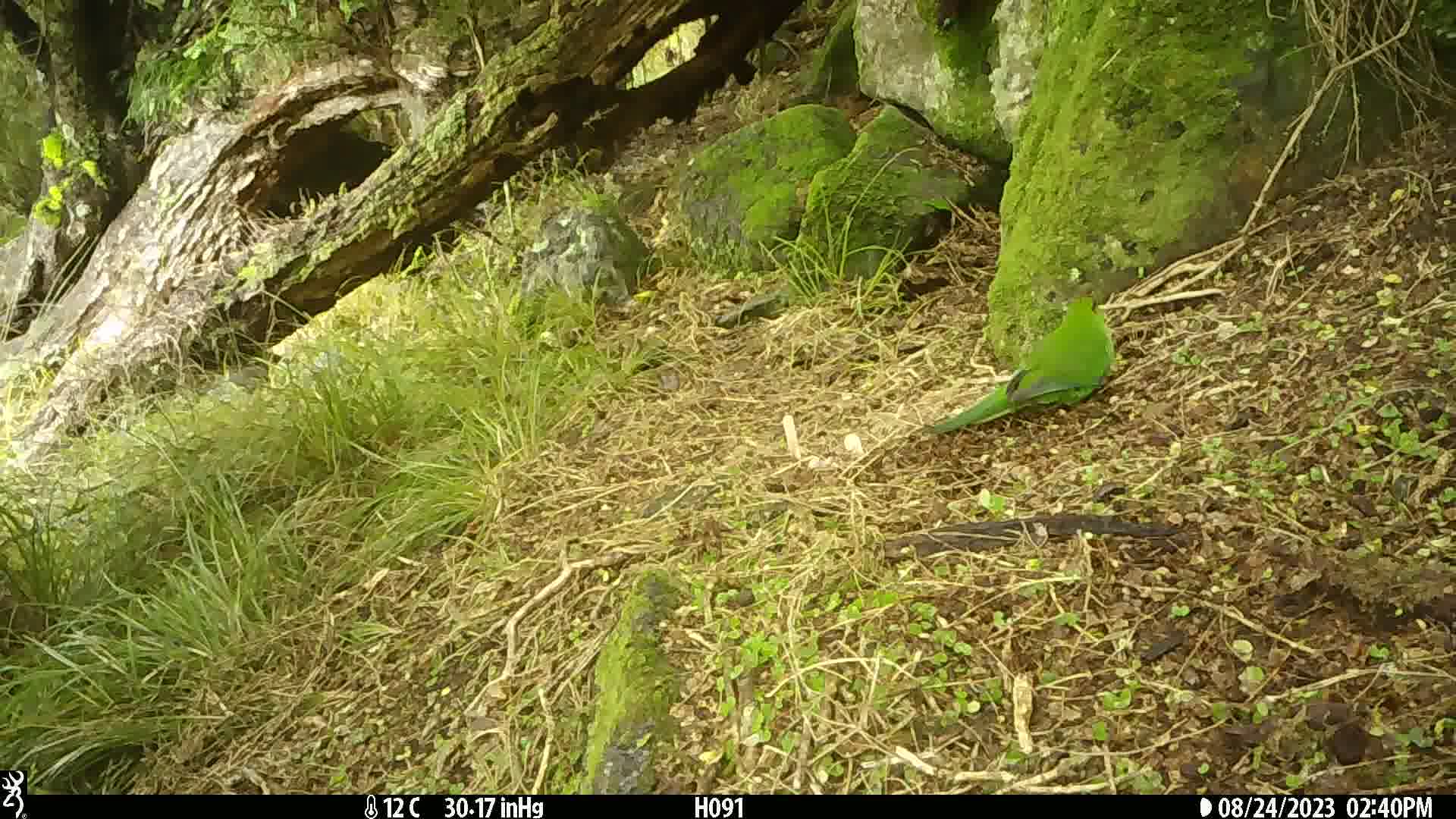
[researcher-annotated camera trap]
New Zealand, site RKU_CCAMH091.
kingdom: Animalia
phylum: Chordata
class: Aves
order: Psittaciformes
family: Psittaculidae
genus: Cyanoramphus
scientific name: Cyanoramphus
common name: parakeet